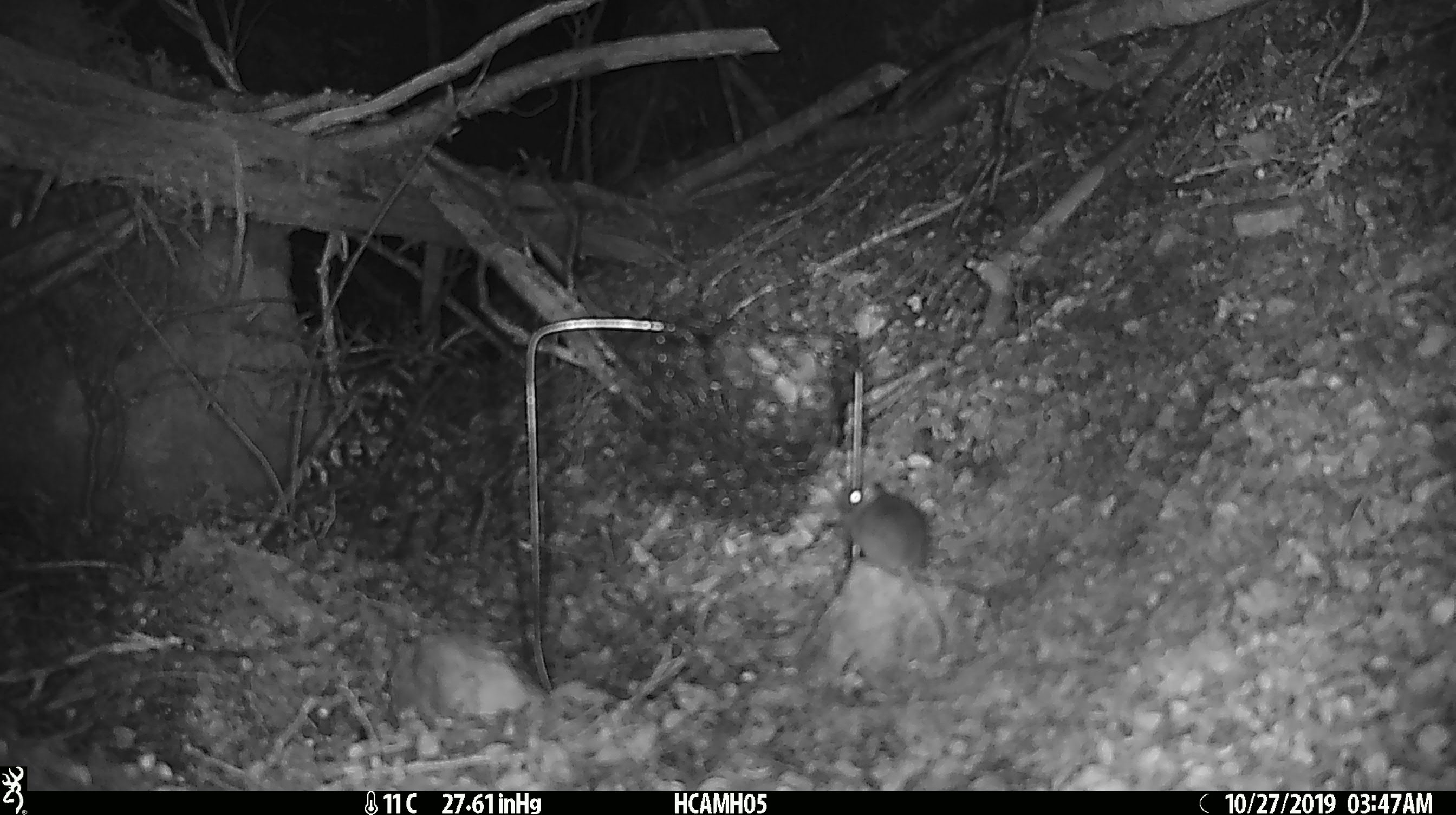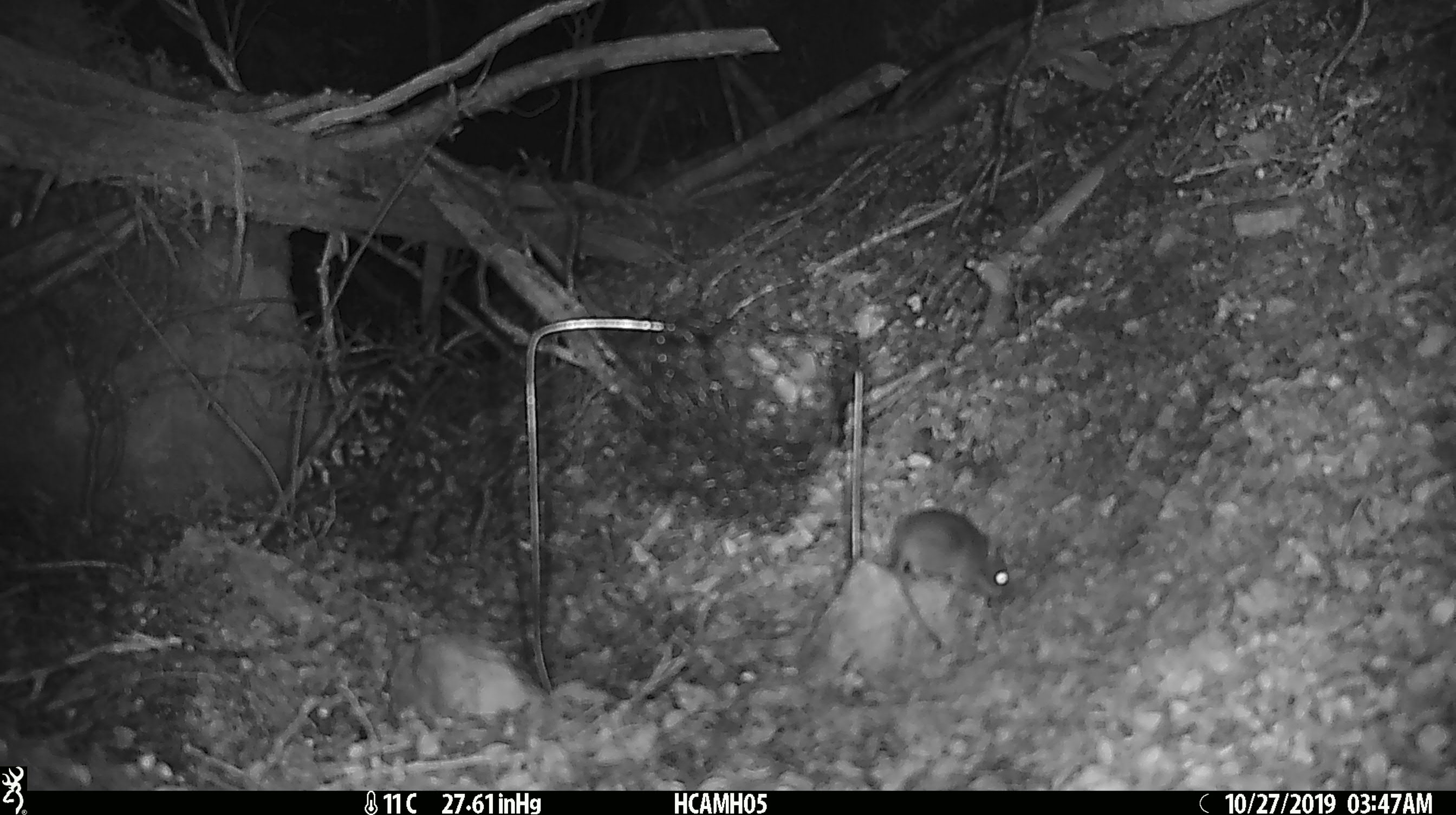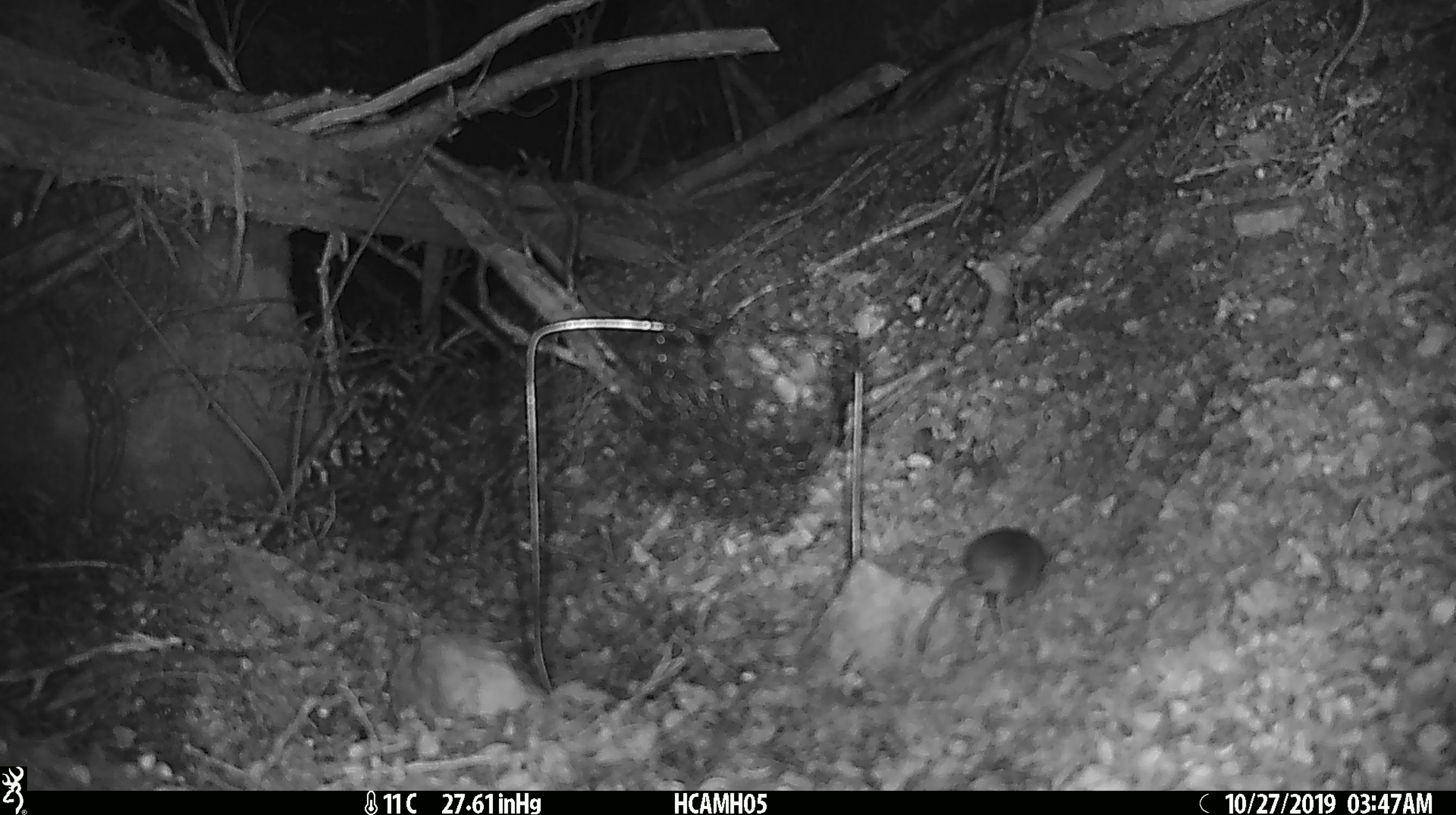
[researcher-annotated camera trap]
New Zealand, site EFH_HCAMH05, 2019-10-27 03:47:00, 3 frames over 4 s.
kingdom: Animalia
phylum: Chordata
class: Mammalia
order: Rodentia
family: Muridae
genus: Mus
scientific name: Mus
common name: mouse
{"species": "mouse (Mus)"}